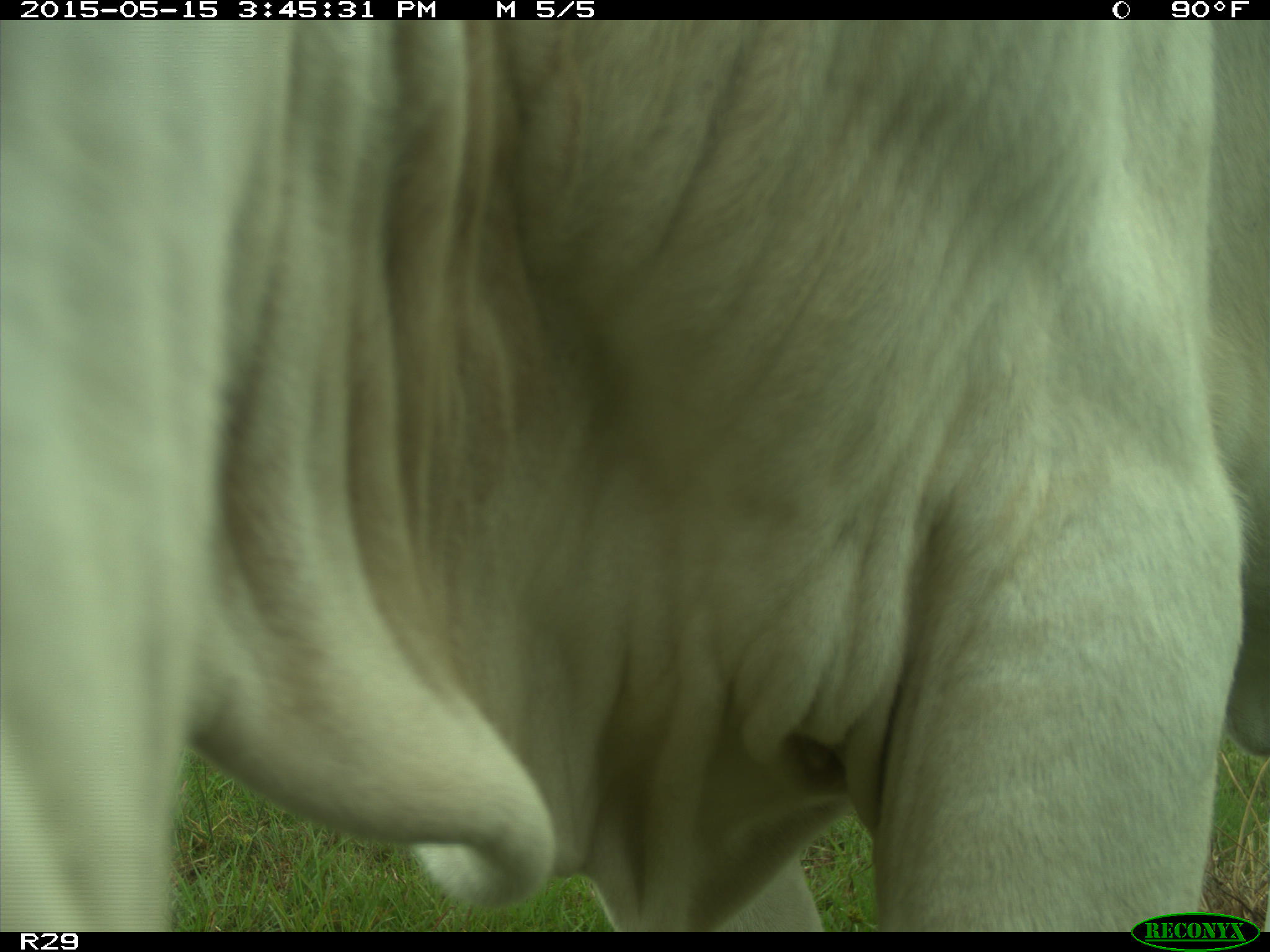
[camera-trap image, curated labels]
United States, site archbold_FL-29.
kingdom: Animalia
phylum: Chordata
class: Mammalia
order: Artiodactyla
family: Bovidae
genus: Bos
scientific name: Bos taurus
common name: domestic cow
Bos taurus (domestic cow).